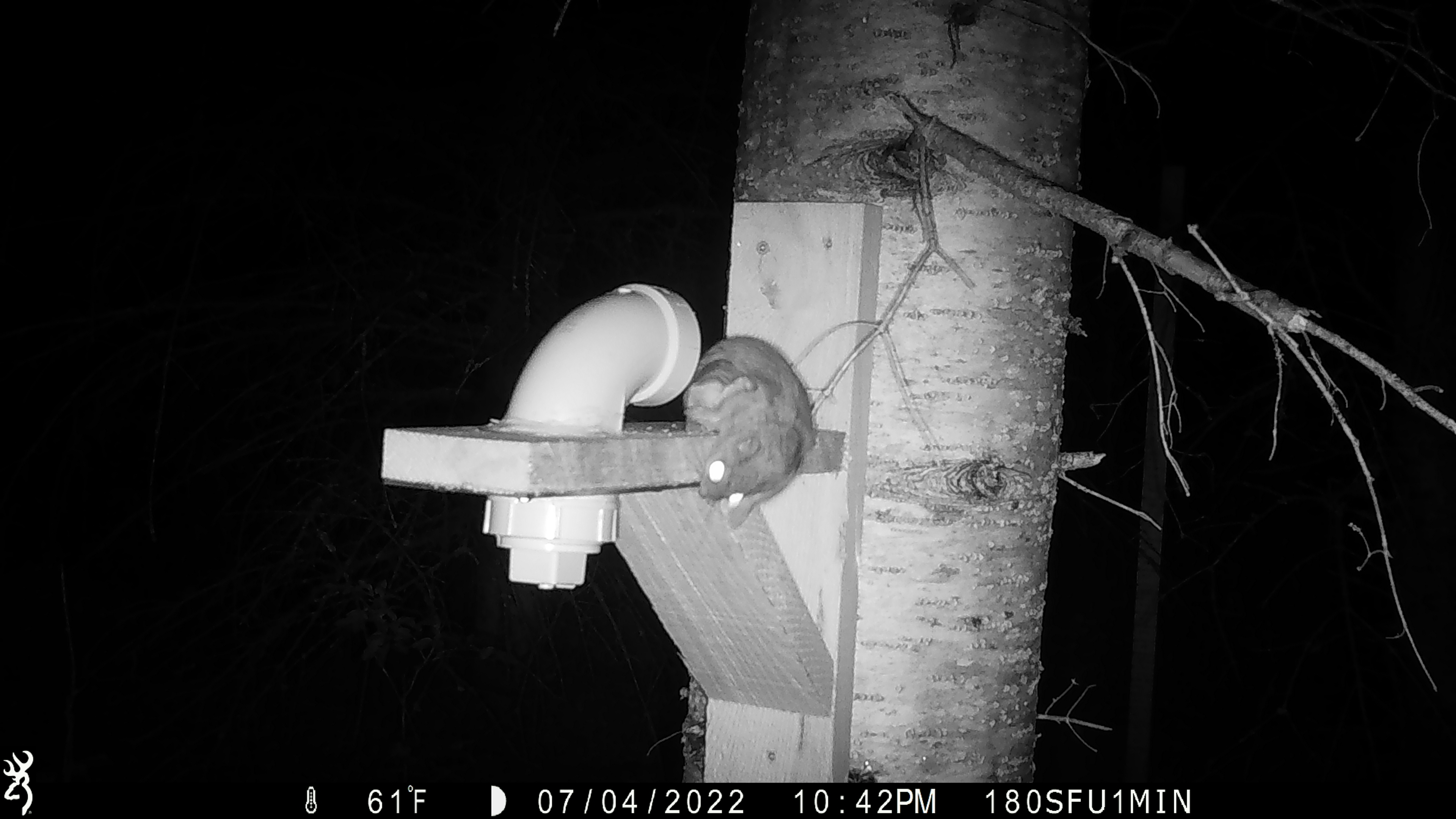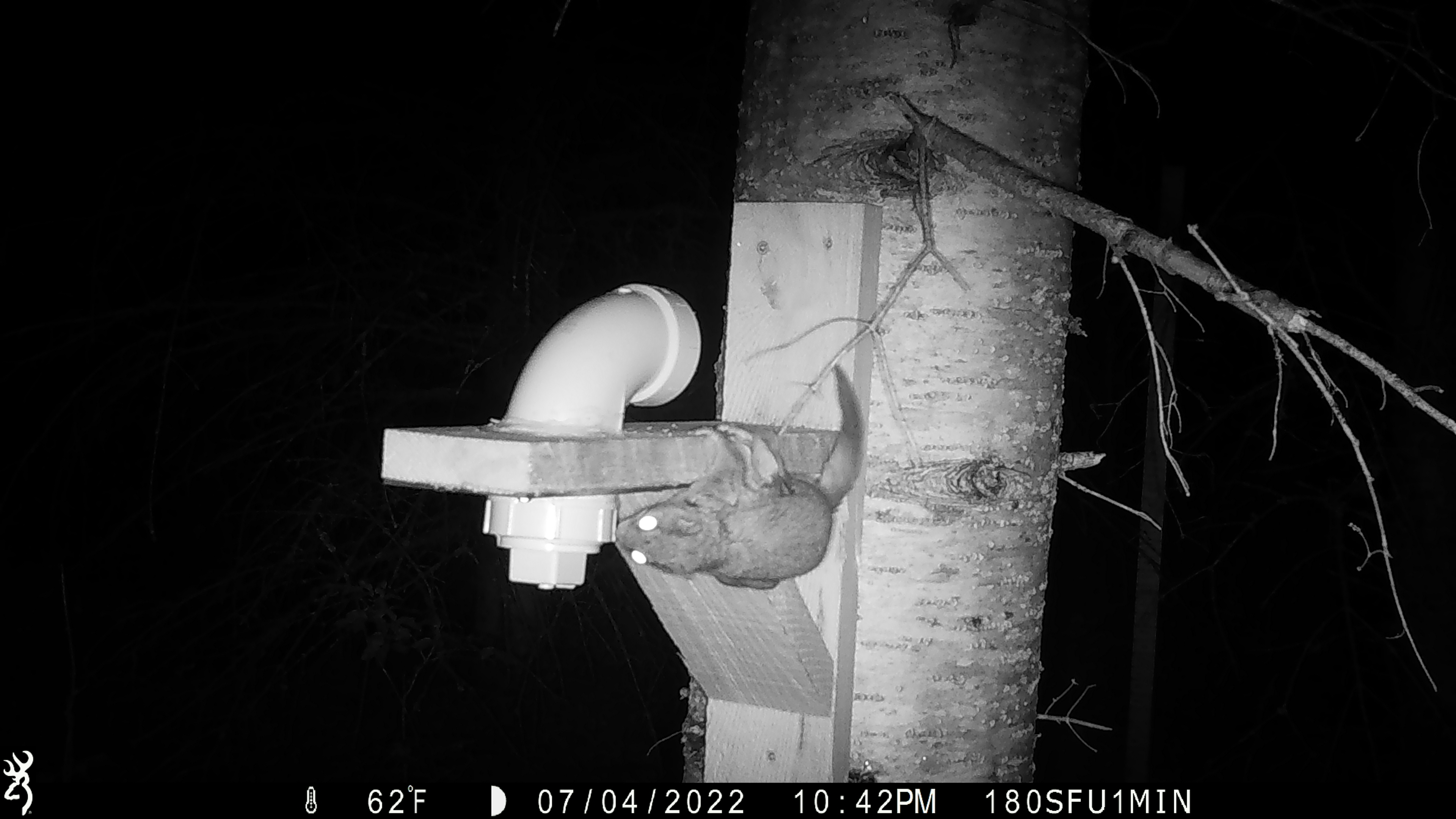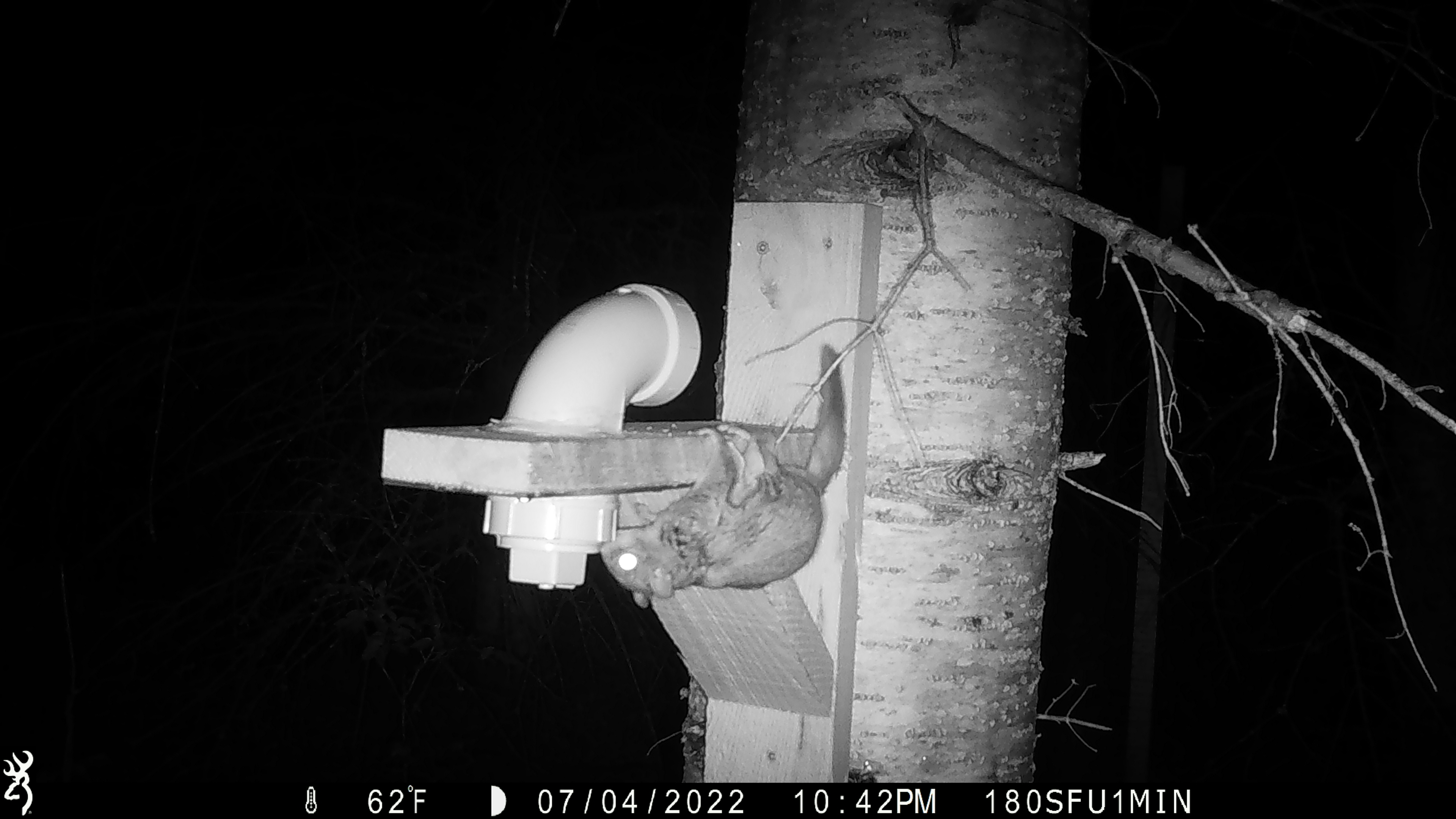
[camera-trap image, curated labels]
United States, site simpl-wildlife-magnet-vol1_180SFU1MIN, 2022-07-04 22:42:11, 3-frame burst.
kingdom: Animalia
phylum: Chordata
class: Mammalia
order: Rodentia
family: Sciuridae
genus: Glaucomys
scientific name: Glaucomys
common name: flying squirrel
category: flying squirrel sp.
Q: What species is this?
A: Flying squirrel sp. (flying squirrel) (Glaucomys).